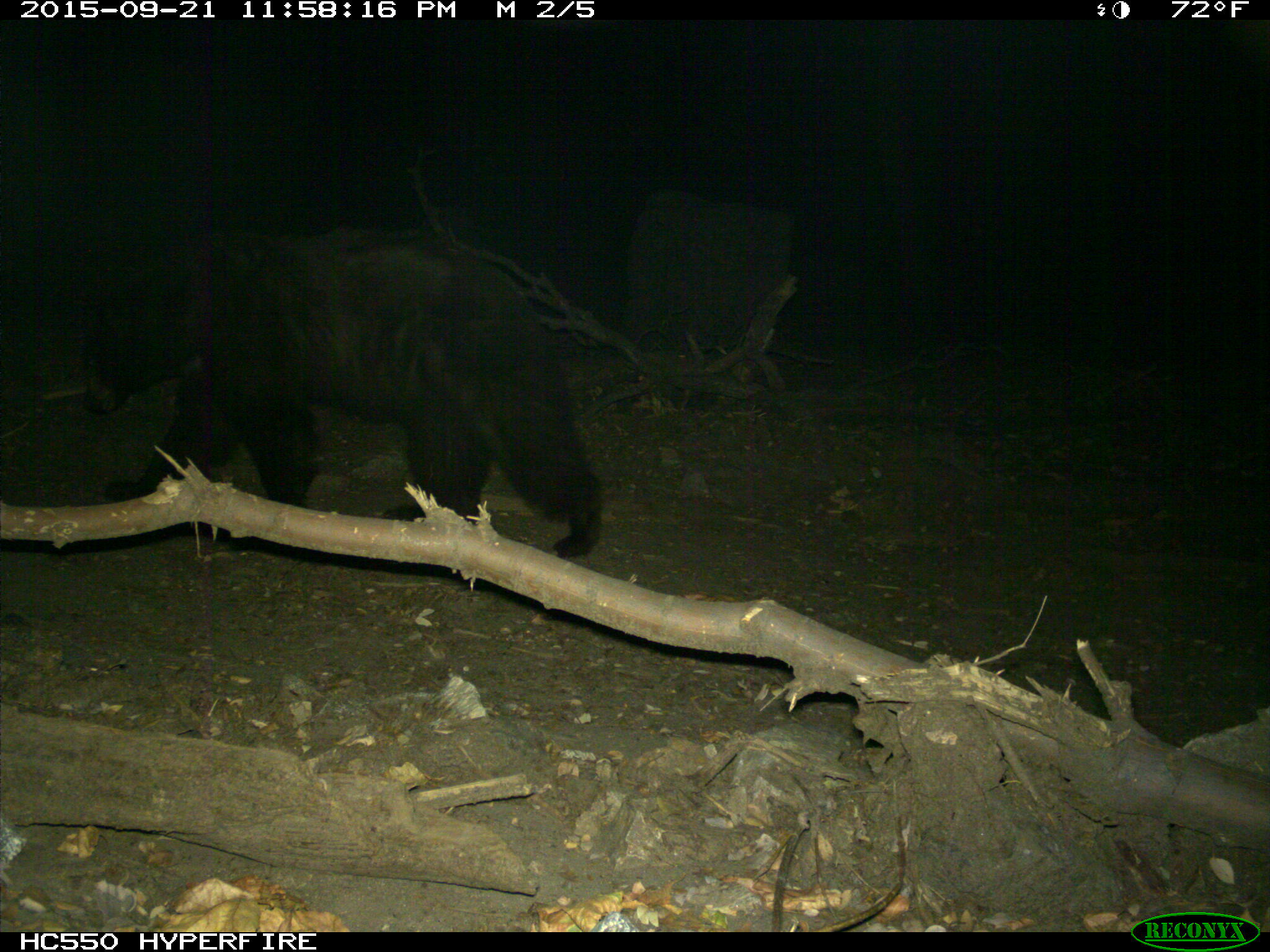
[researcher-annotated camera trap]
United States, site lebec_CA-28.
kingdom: Animalia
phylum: Chordata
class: Mammalia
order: Carnivora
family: Ursidae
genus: Ursus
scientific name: Ursus americanus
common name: american black bear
Ursus americanus (american black bear).